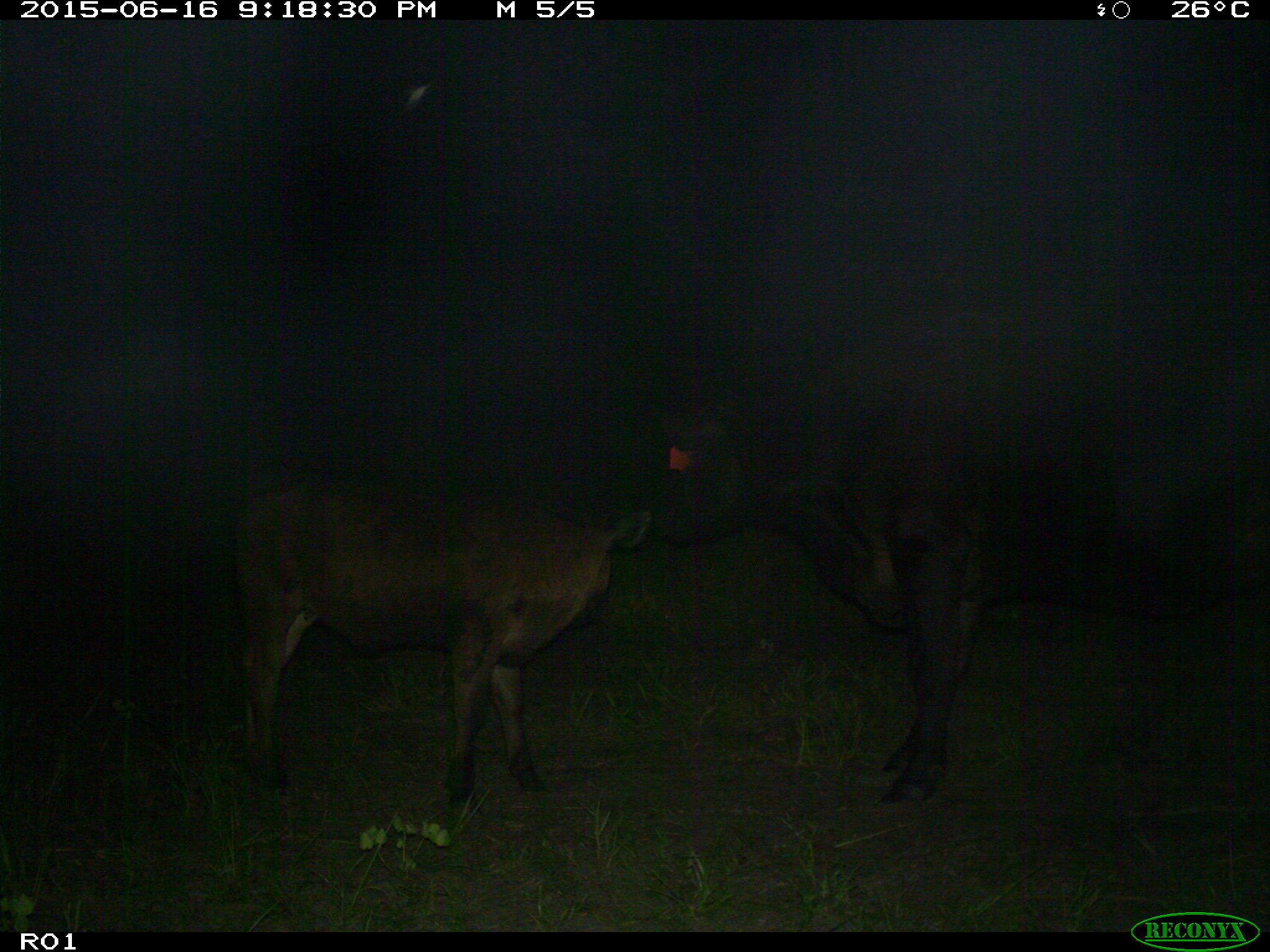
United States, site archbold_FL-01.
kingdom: Animalia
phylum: Chordata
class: Mammalia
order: Artiodactyla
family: Bovidae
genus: Bos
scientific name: Bos taurus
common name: domestic cow